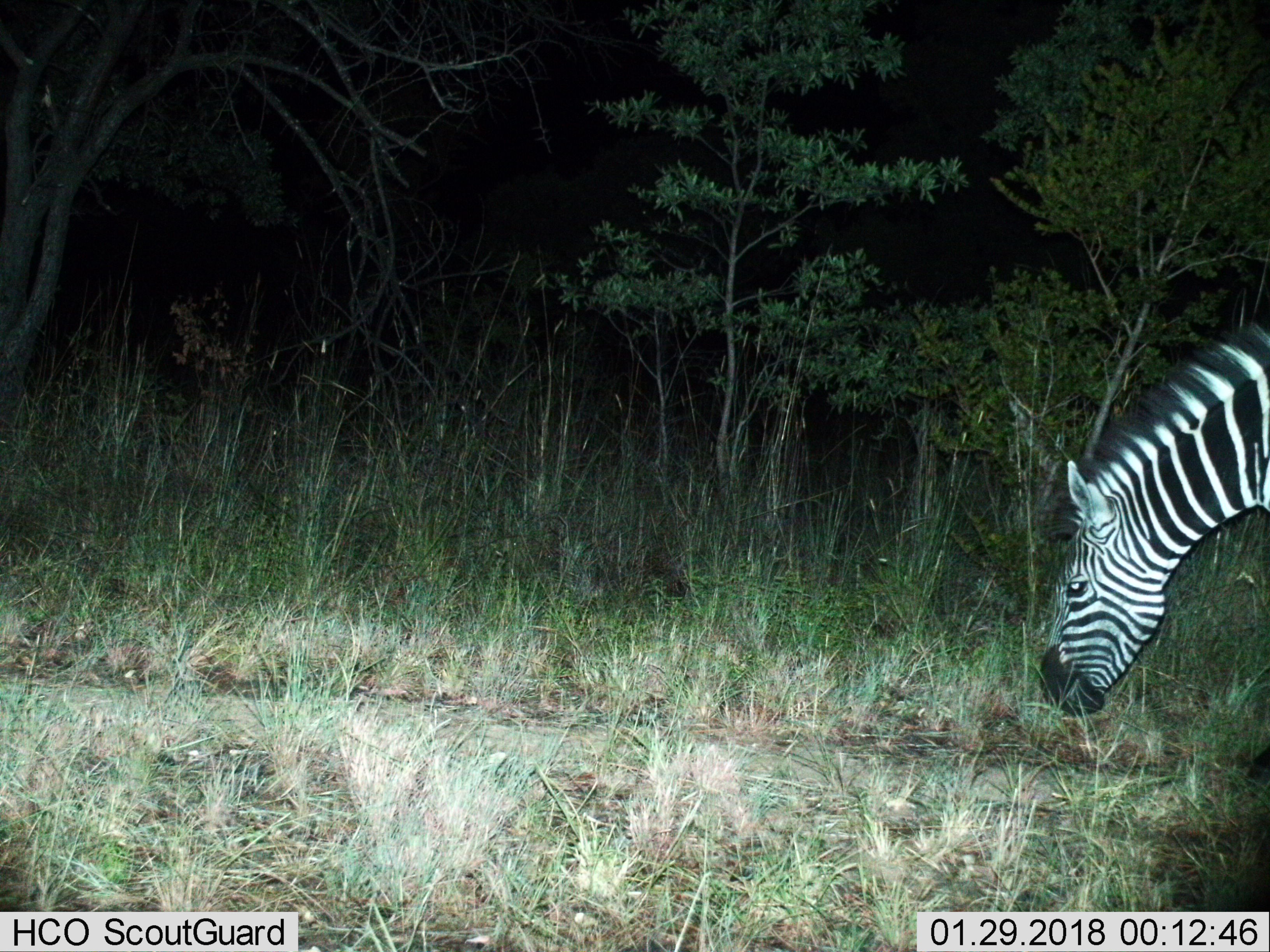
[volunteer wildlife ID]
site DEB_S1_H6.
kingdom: Animalia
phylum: Chordata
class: Mammalia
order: Perissodactyla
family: Equidae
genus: Equus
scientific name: Equus quagga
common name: plains zebra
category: zebraplains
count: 1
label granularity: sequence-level